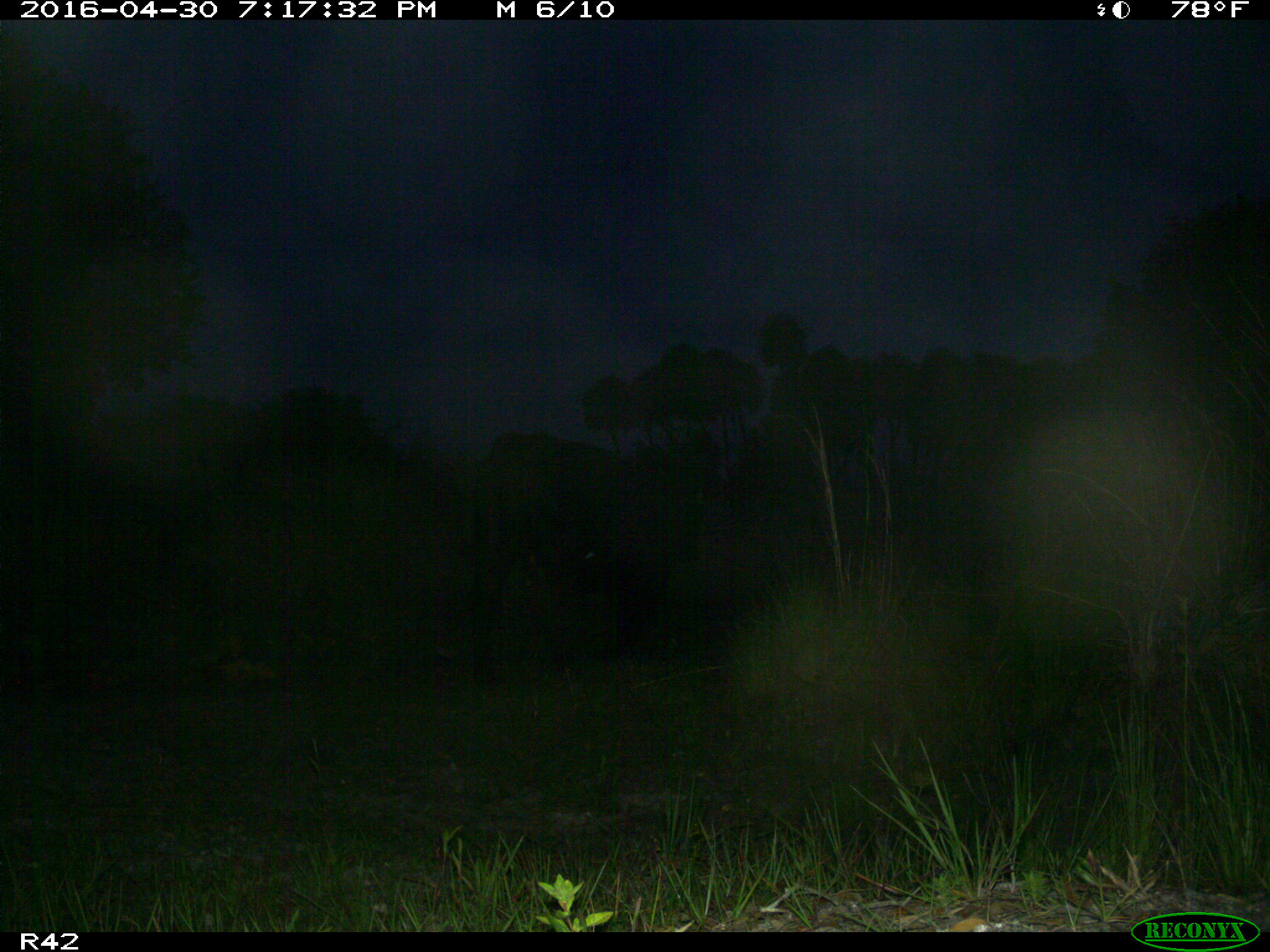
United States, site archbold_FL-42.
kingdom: Animalia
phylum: Chordata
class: Mammalia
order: Artiodactyla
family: Bovidae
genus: Bos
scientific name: Bos taurus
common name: domestic cow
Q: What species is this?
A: Bos taurus (domestic cow).